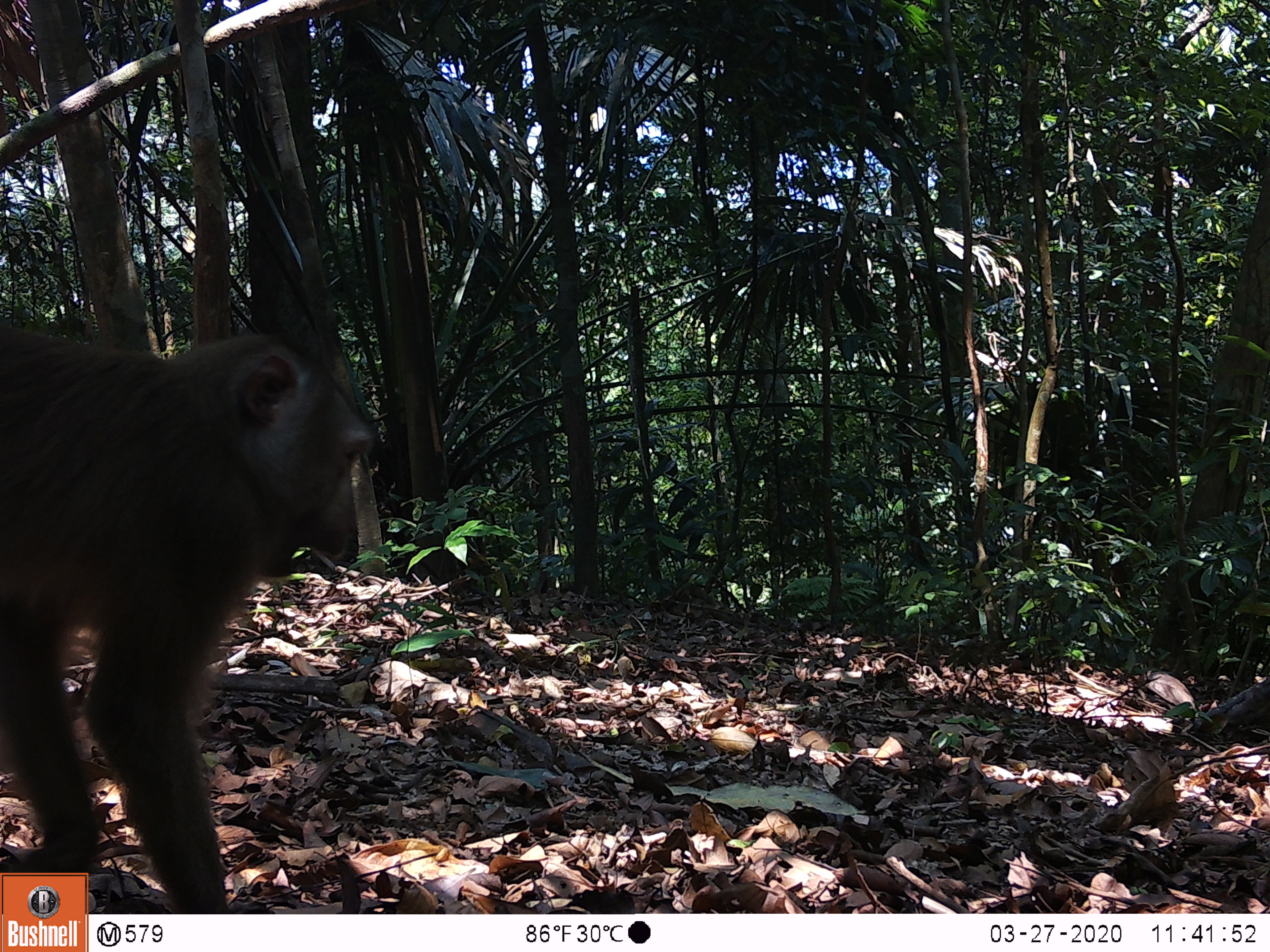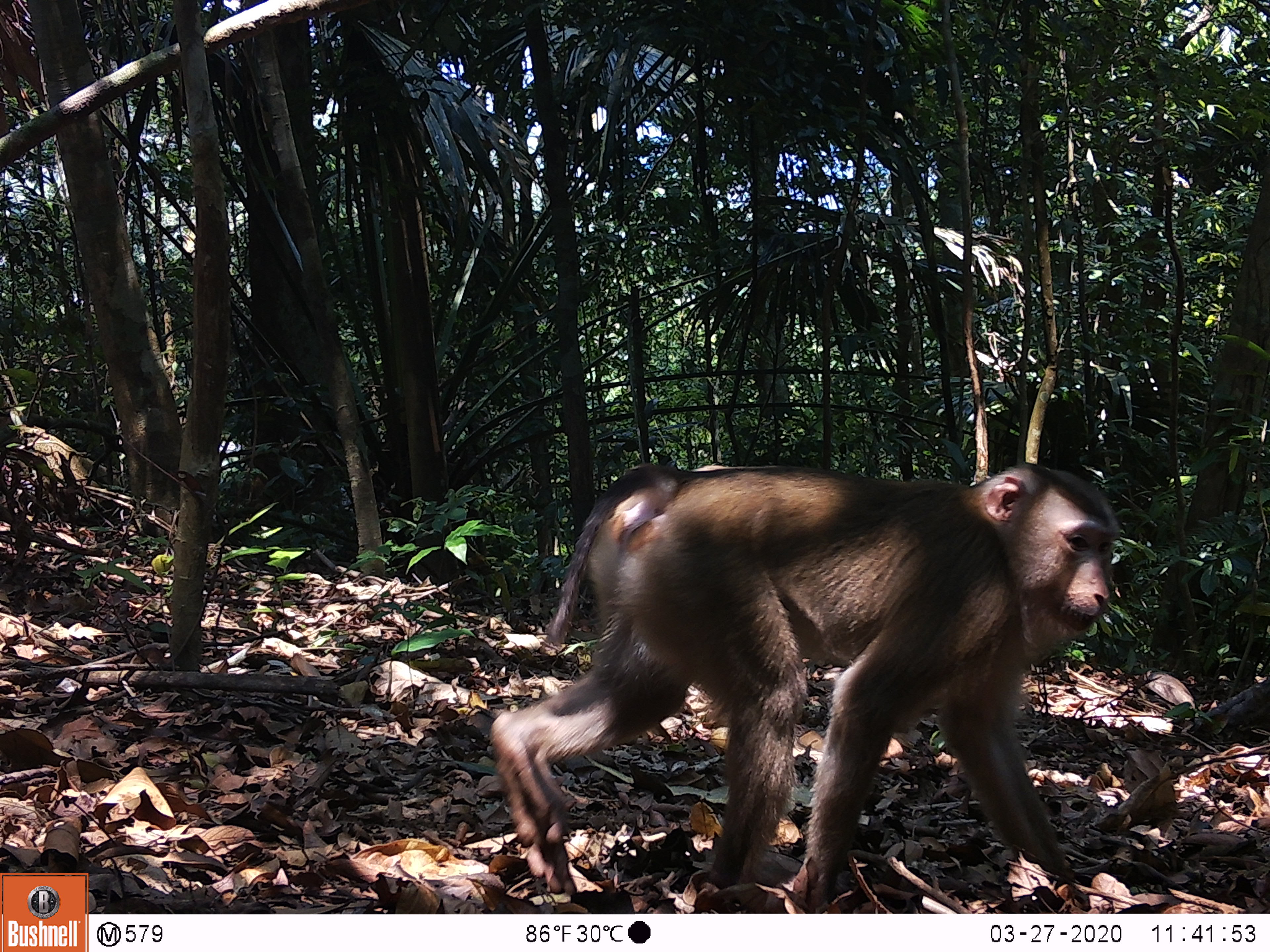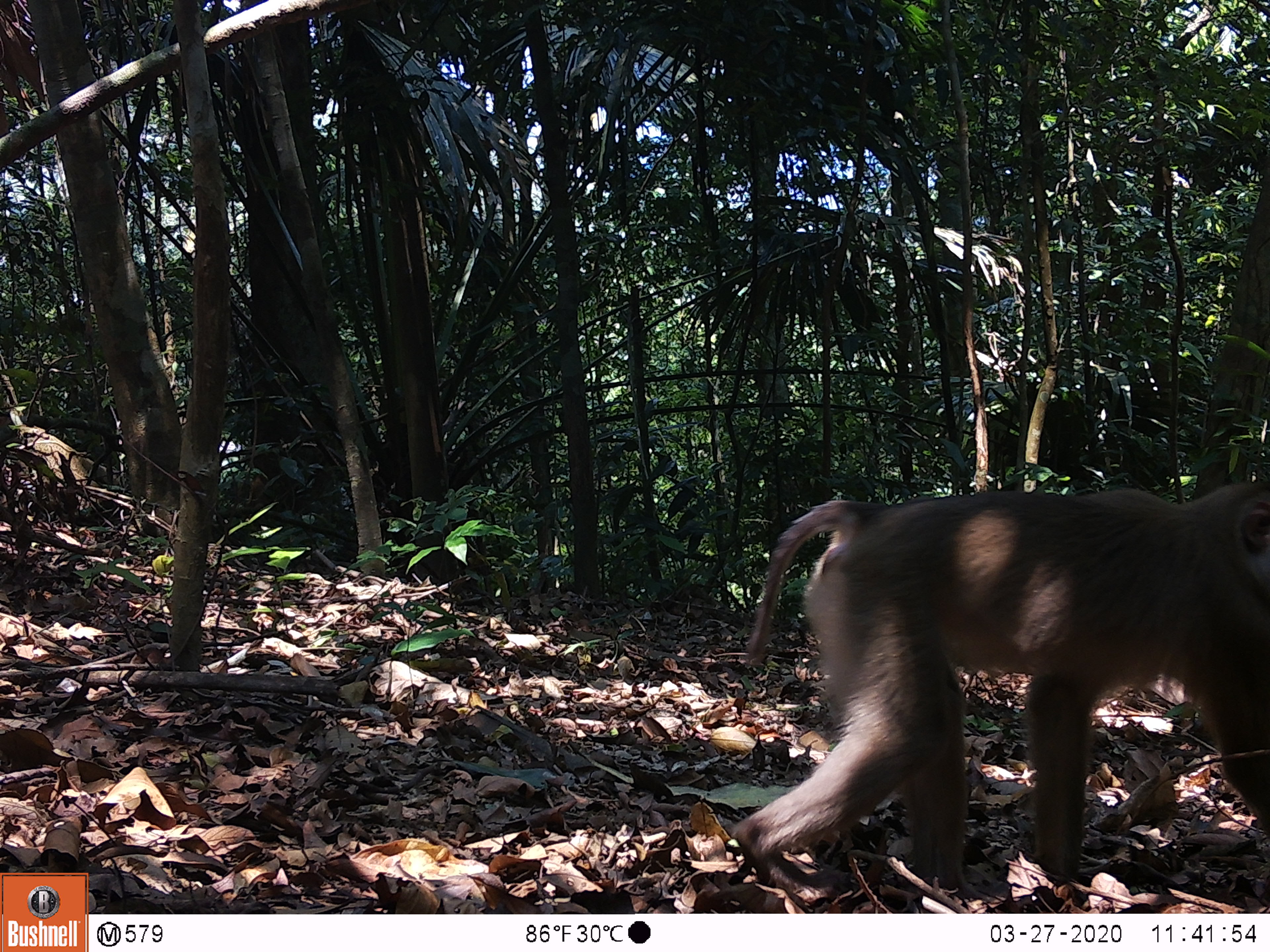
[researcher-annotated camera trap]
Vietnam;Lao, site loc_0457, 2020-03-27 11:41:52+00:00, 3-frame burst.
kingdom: Animalia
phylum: Chordata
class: Mammalia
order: Primates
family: Cercopithecidae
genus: Macaca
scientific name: Macaca nemestrina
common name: pig-tailed macaque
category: pig tailed macaque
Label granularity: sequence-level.